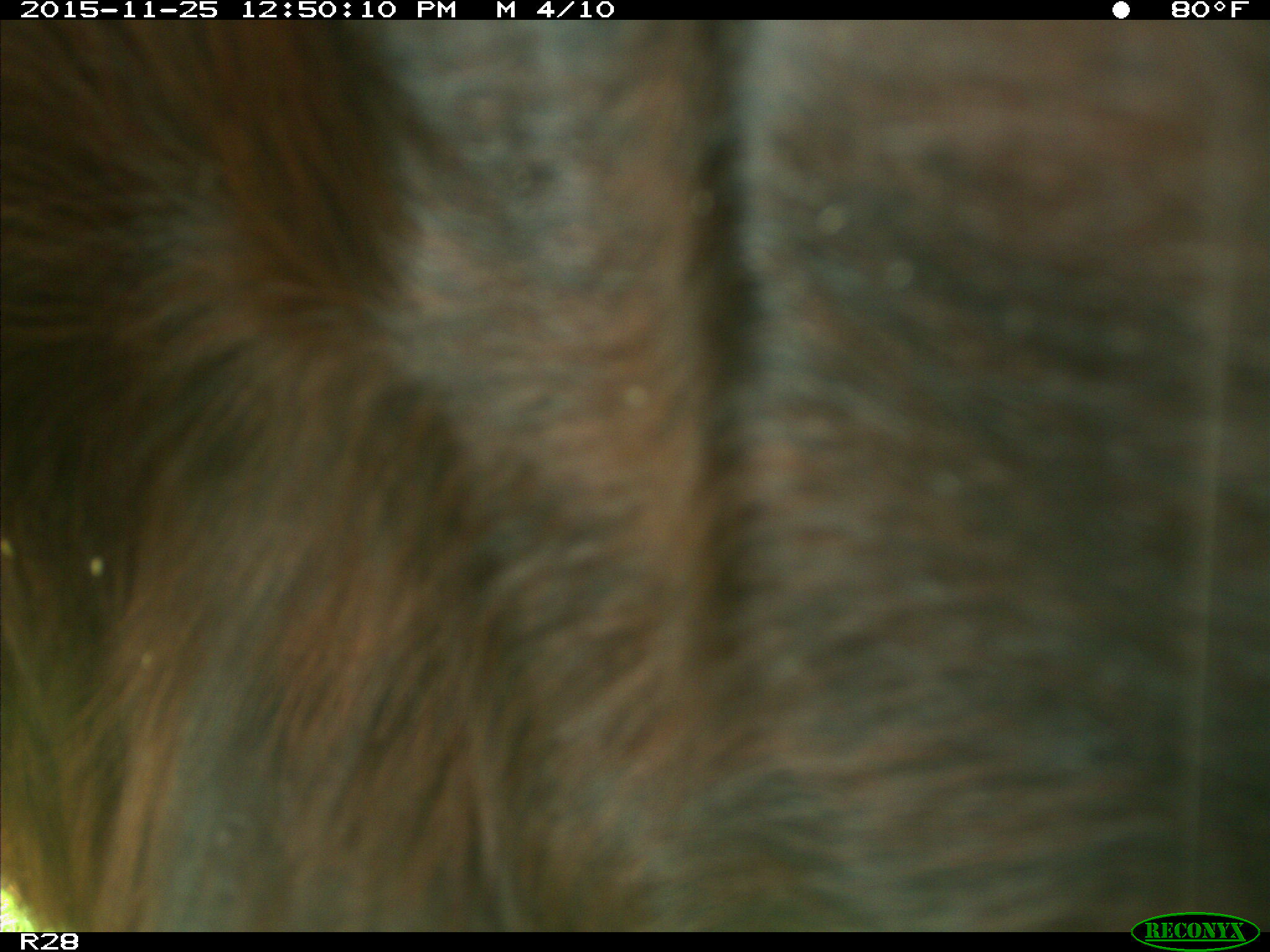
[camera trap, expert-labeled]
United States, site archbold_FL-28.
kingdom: Animalia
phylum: Chordata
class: Mammalia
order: Artiodactyla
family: Bovidae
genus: Bos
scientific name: Bos taurus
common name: domestic cow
Bos taurus (domestic cow).